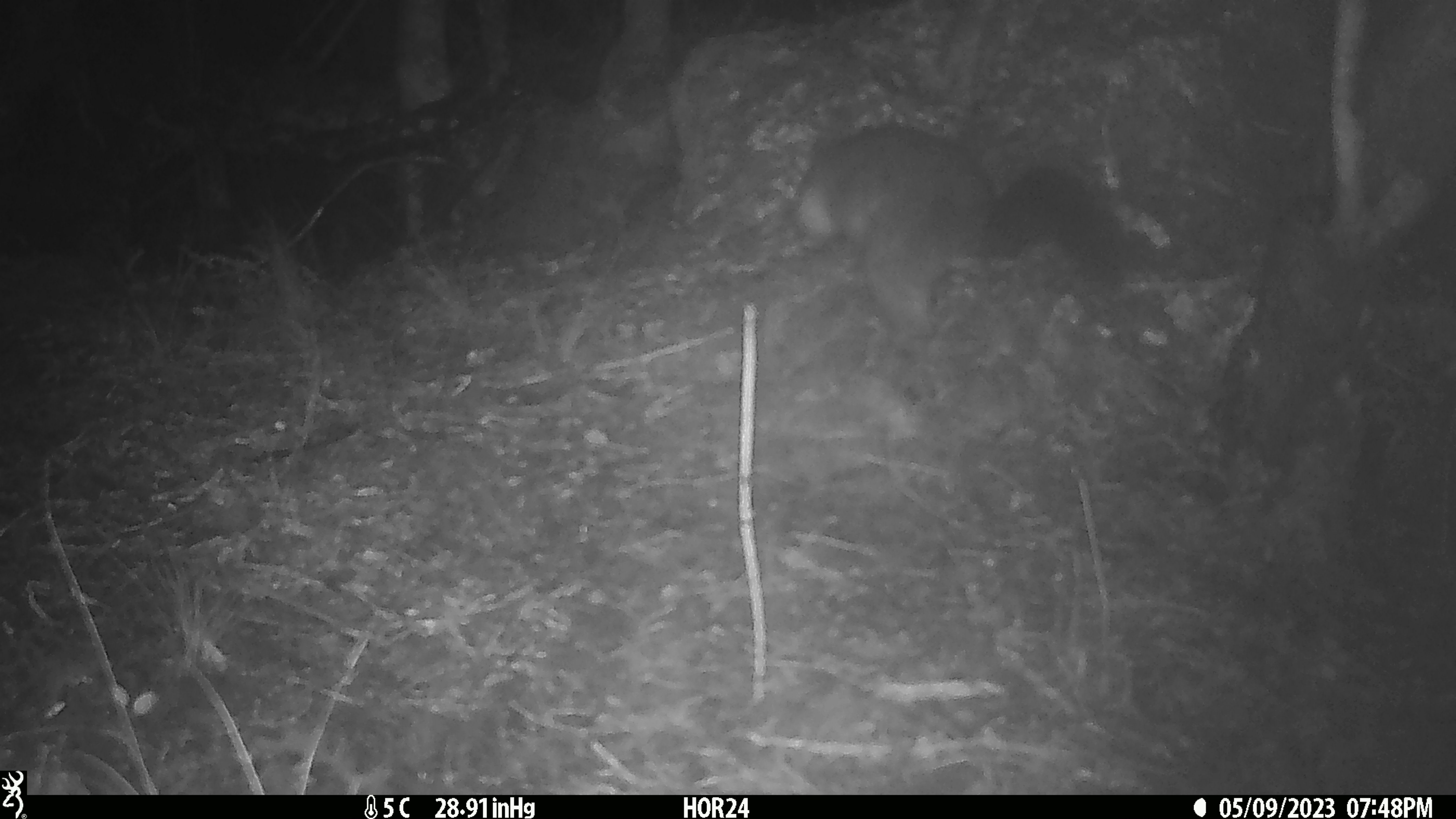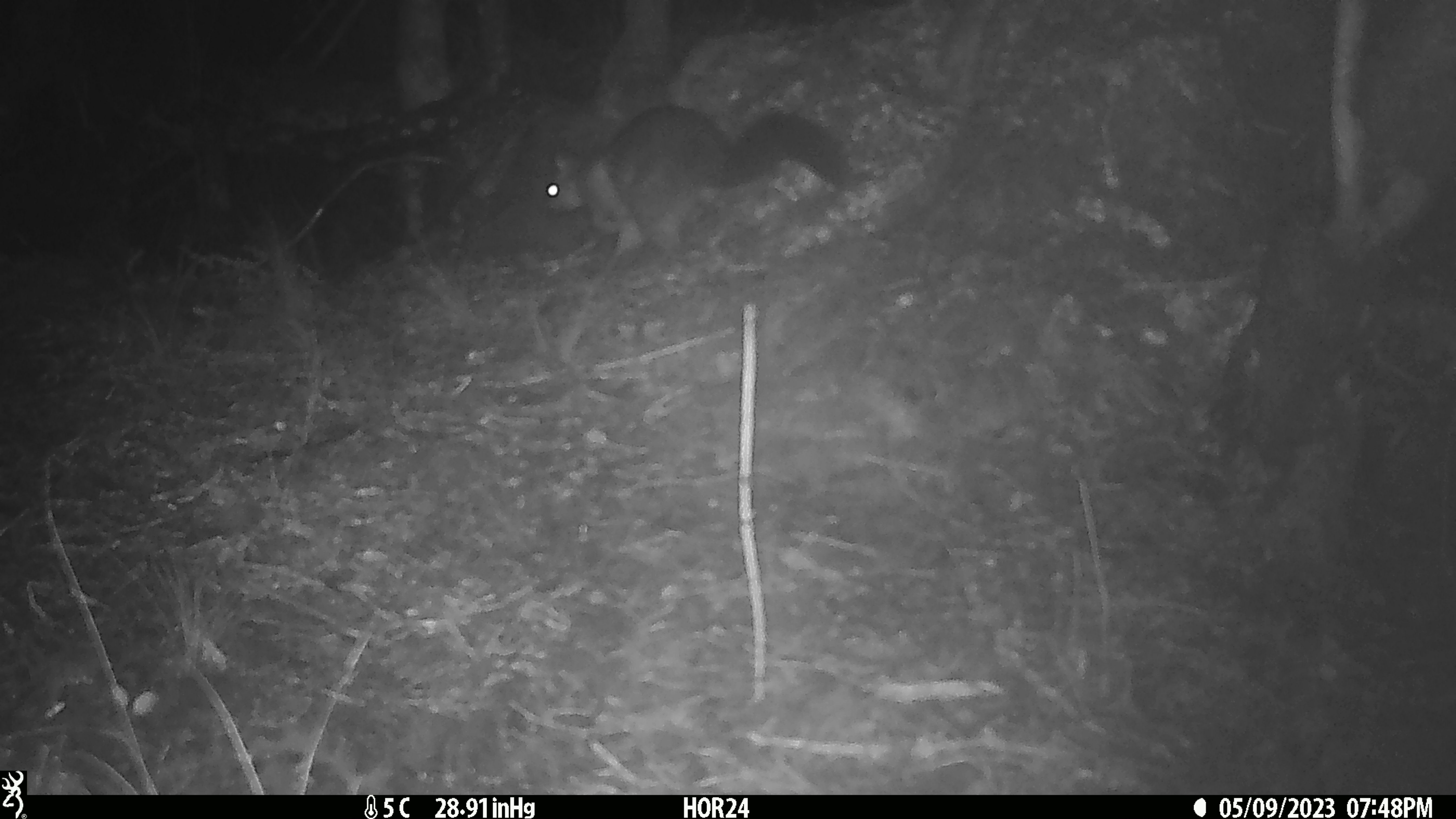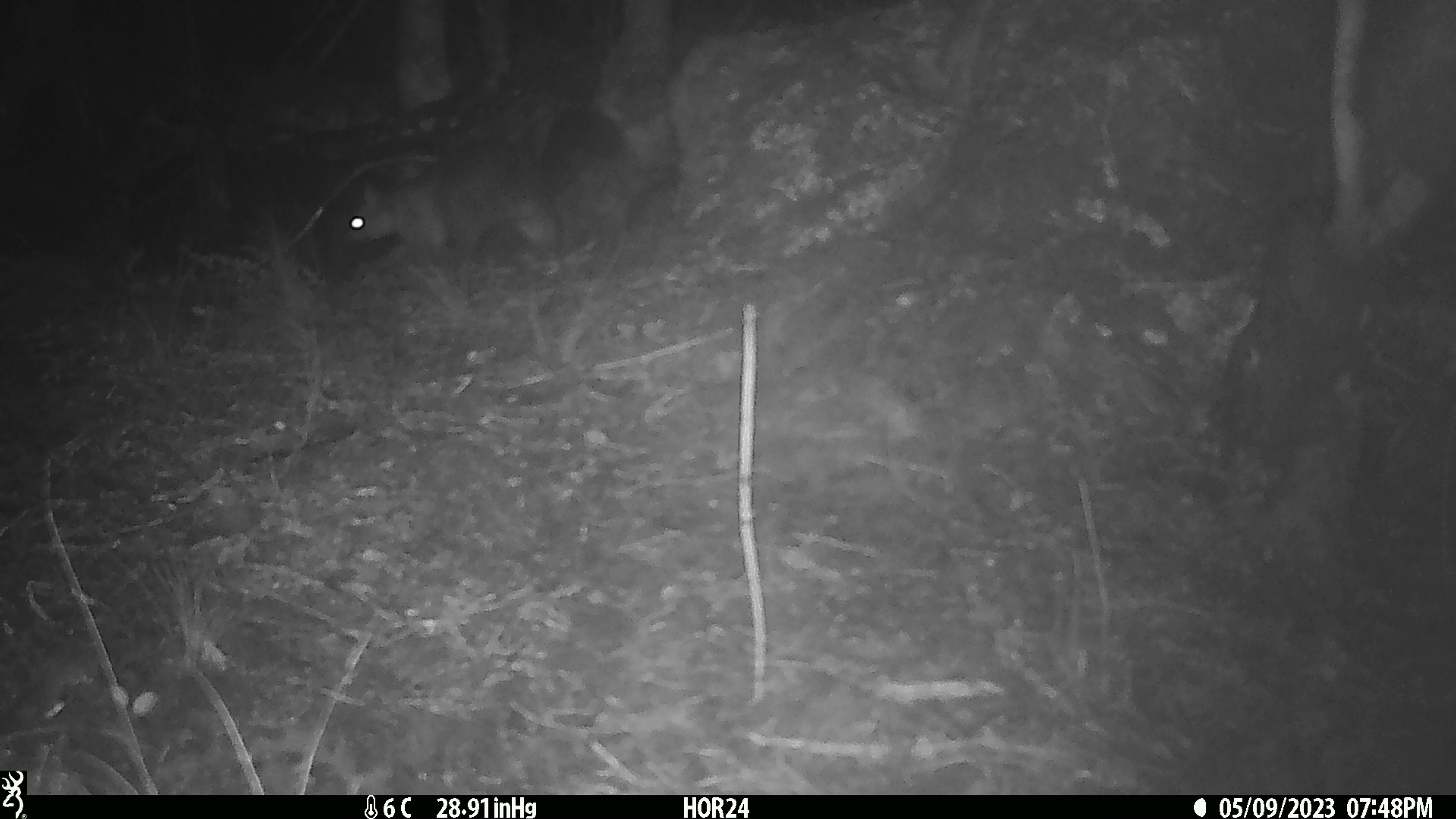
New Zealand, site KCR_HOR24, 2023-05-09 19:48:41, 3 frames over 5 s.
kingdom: Animalia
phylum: Chordata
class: Mammalia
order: Diprotodontia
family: Phalangeridae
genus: Trichosurus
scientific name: Trichosurus vulpecula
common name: common brushtail possum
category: possum